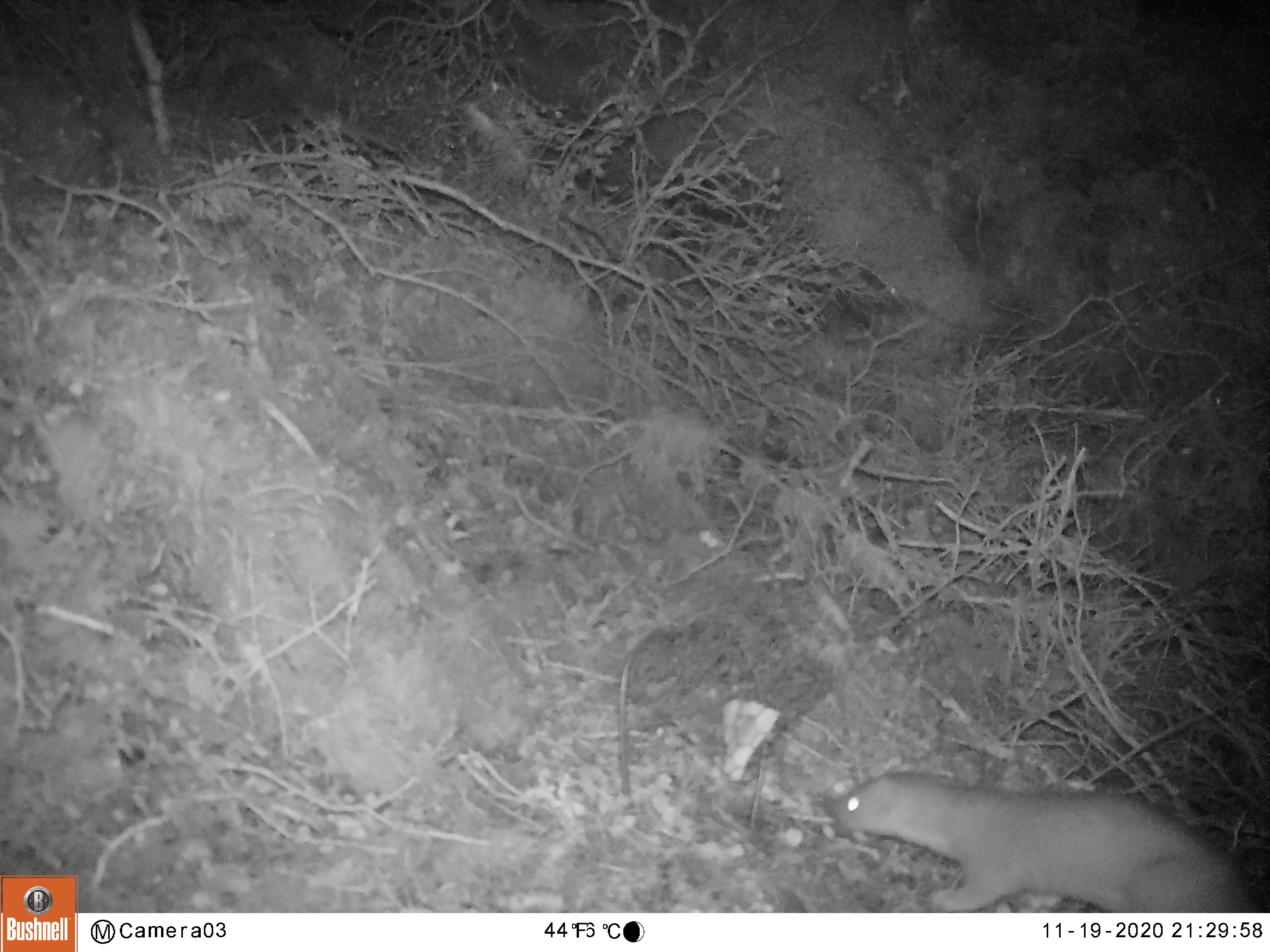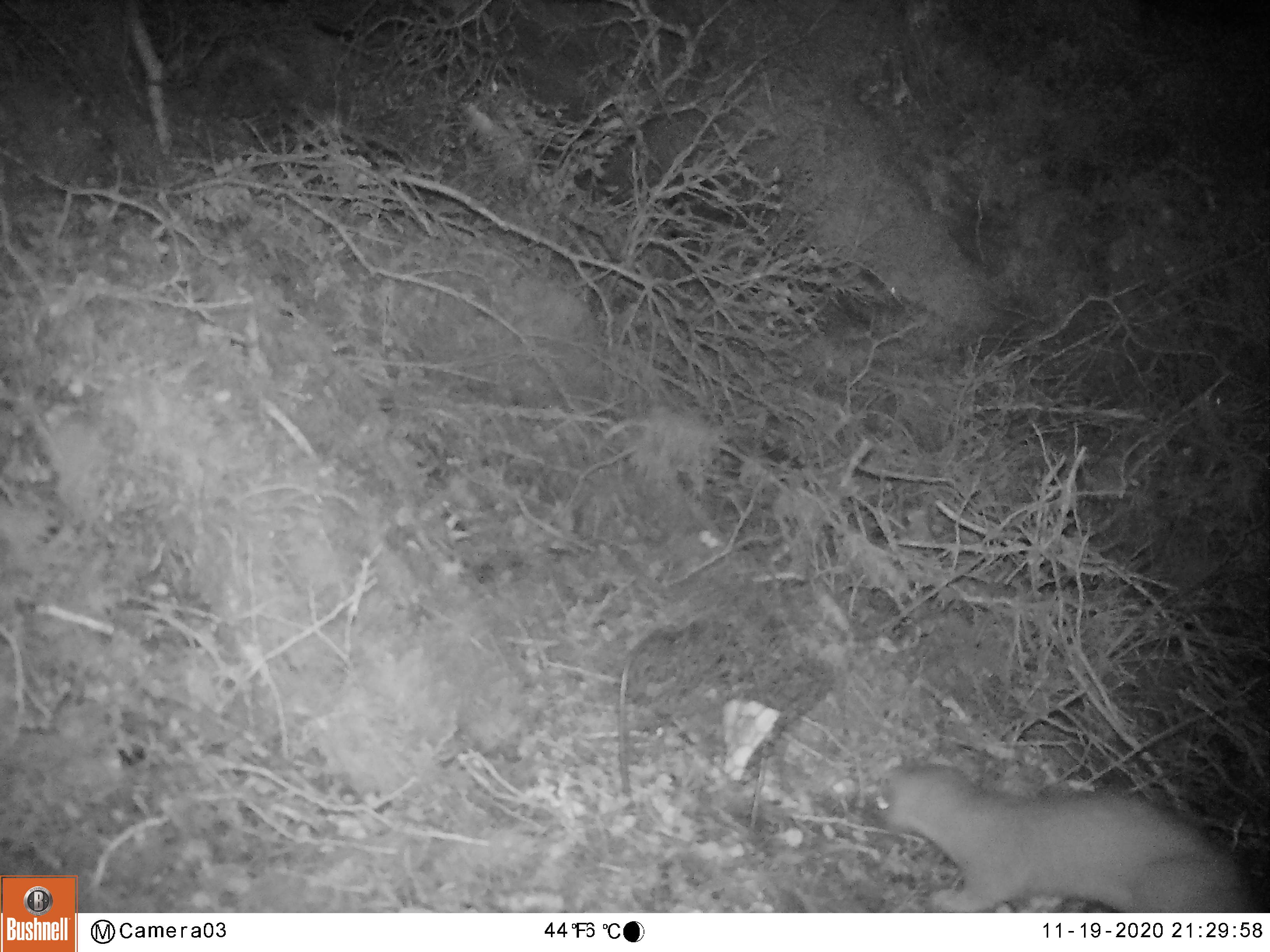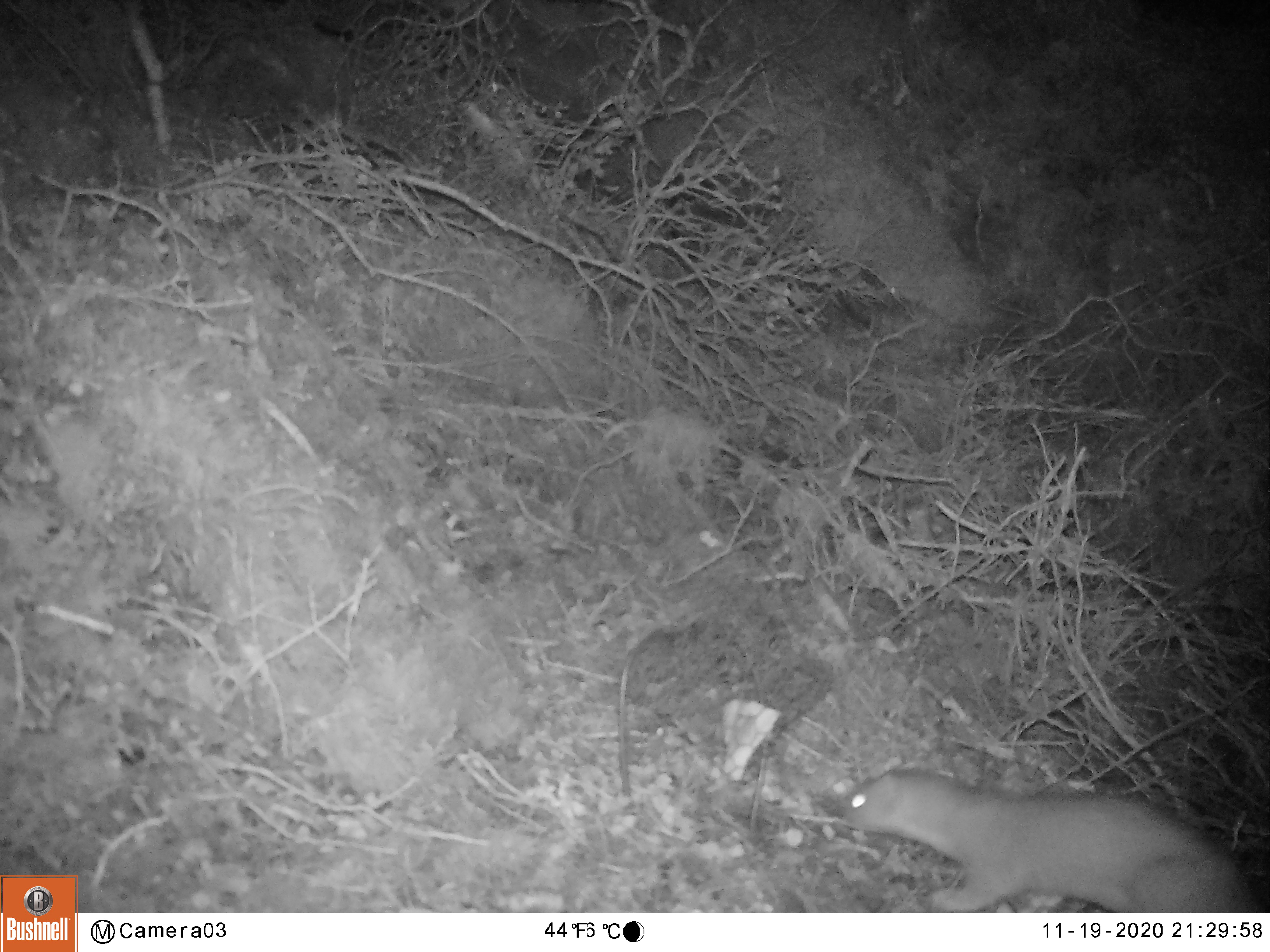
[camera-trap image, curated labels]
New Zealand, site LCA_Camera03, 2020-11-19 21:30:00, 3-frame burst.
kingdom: Animalia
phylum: Chordata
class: Mammalia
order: Carnivora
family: Mustelidae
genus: Mustela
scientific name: Mustela erminea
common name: stoat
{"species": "stoat (Mustela erminea)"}